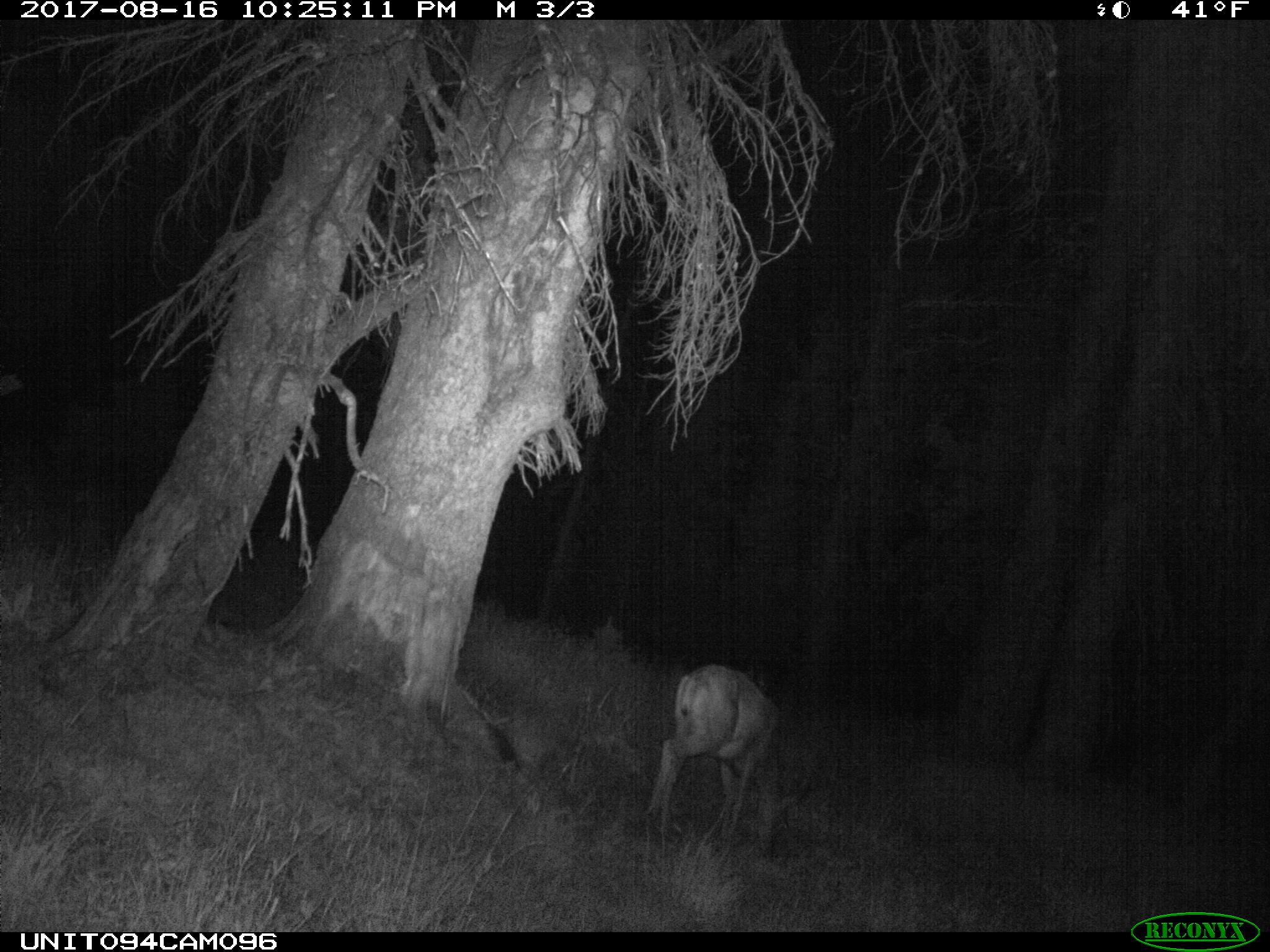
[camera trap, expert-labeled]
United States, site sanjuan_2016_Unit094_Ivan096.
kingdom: Animalia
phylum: Chordata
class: Mammalia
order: Artiodactyla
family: Cervidae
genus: Odocoileus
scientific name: Odocoileus hemionus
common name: mule deer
Odocoileus hemionus (mule deer).